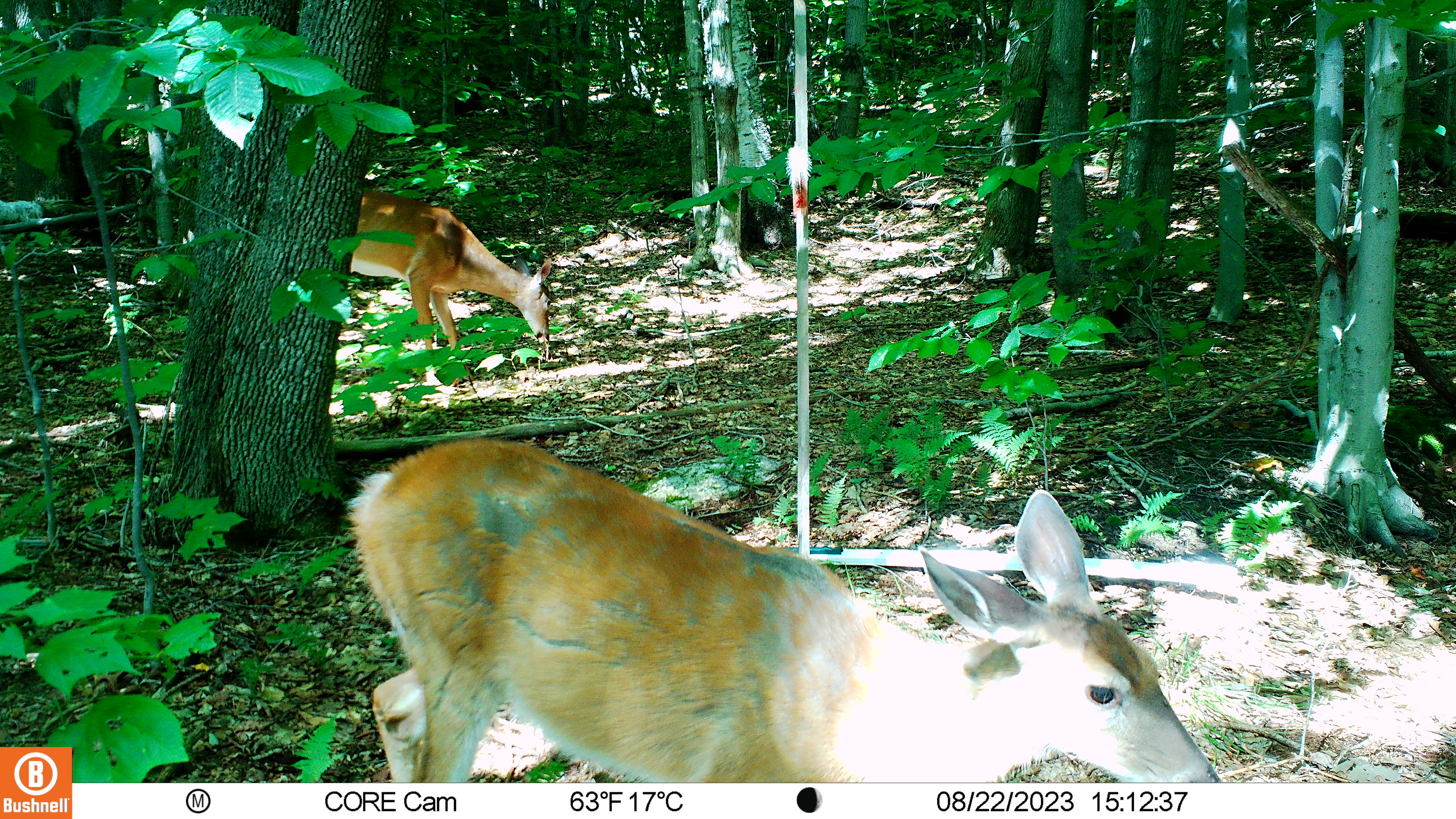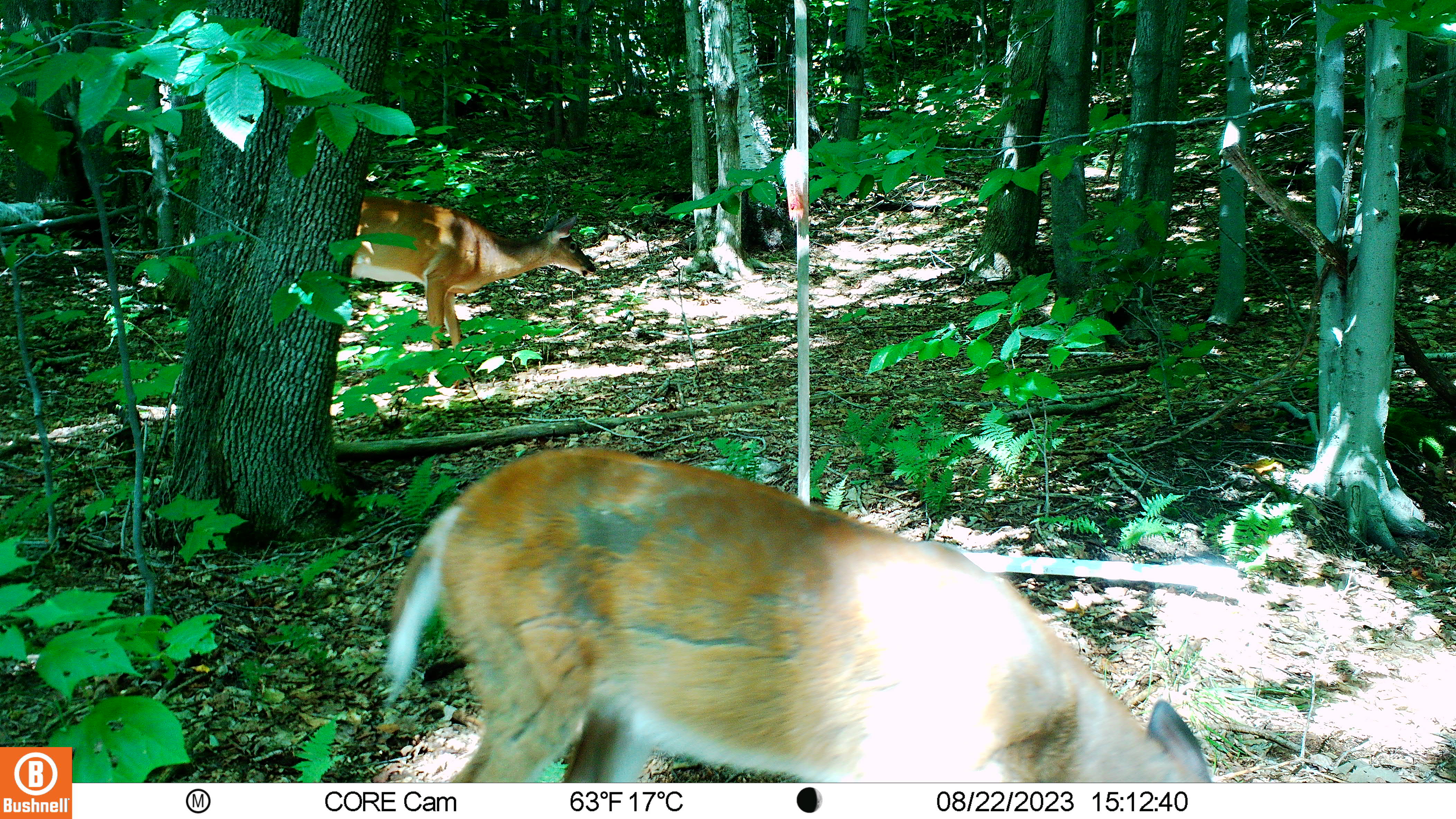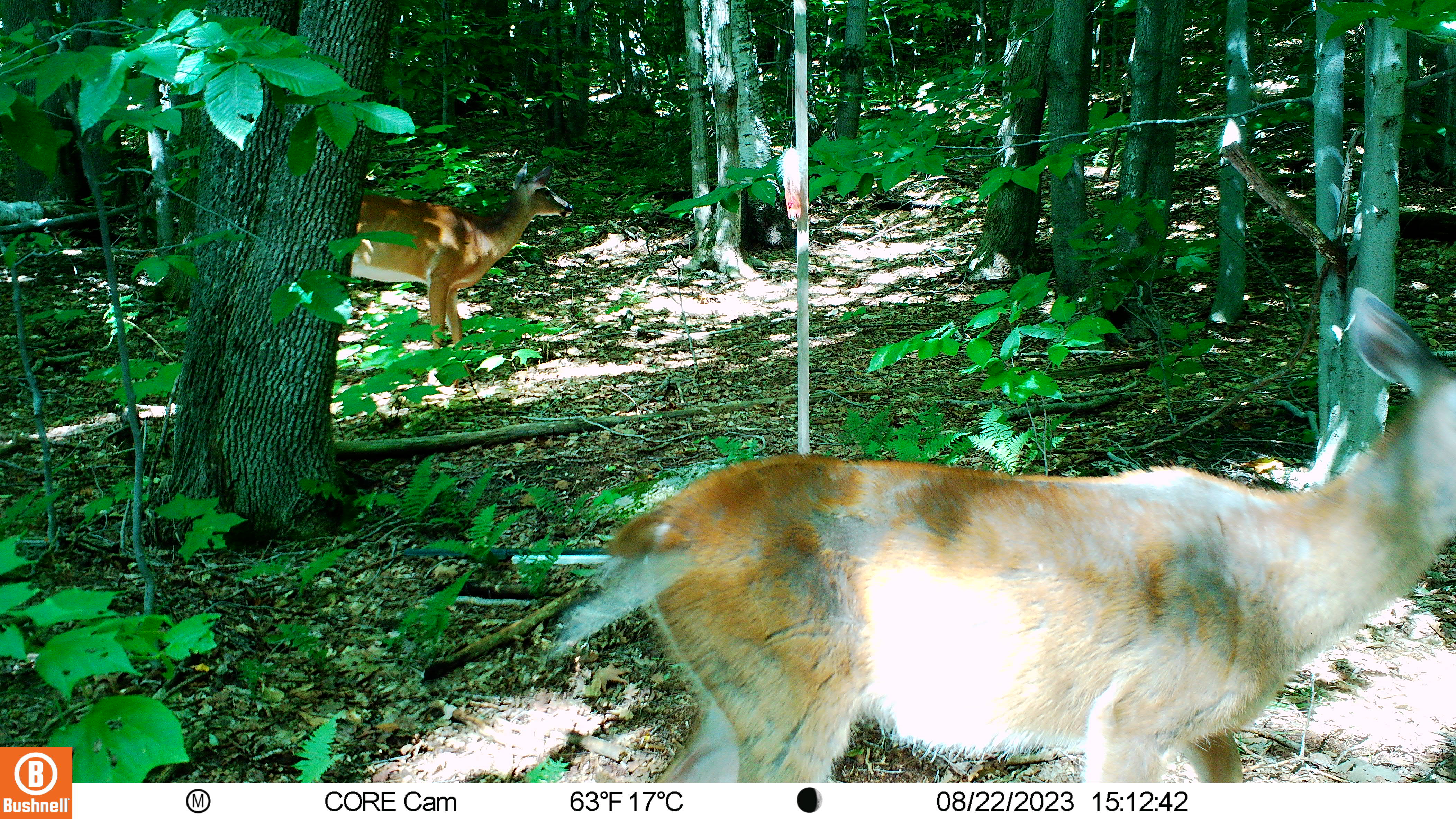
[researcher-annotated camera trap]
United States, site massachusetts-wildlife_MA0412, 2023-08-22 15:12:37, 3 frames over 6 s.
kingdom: Animalia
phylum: Chordata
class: Mammalia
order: Artiodactyla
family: Cervidae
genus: Odocoileus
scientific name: Odocoileus virginianus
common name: white-tailed deer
White-tailed deer (Odocoileus virginianus).